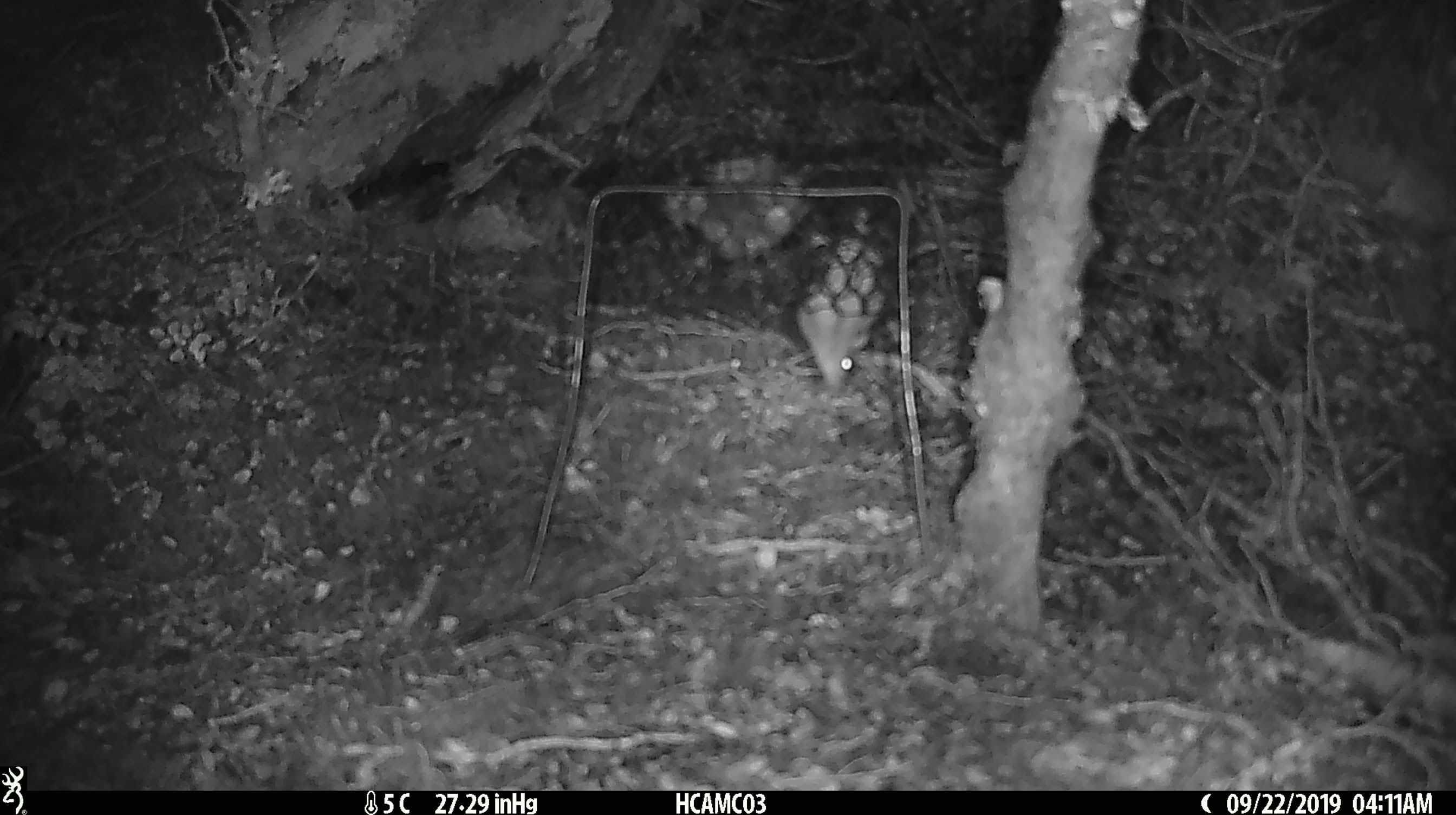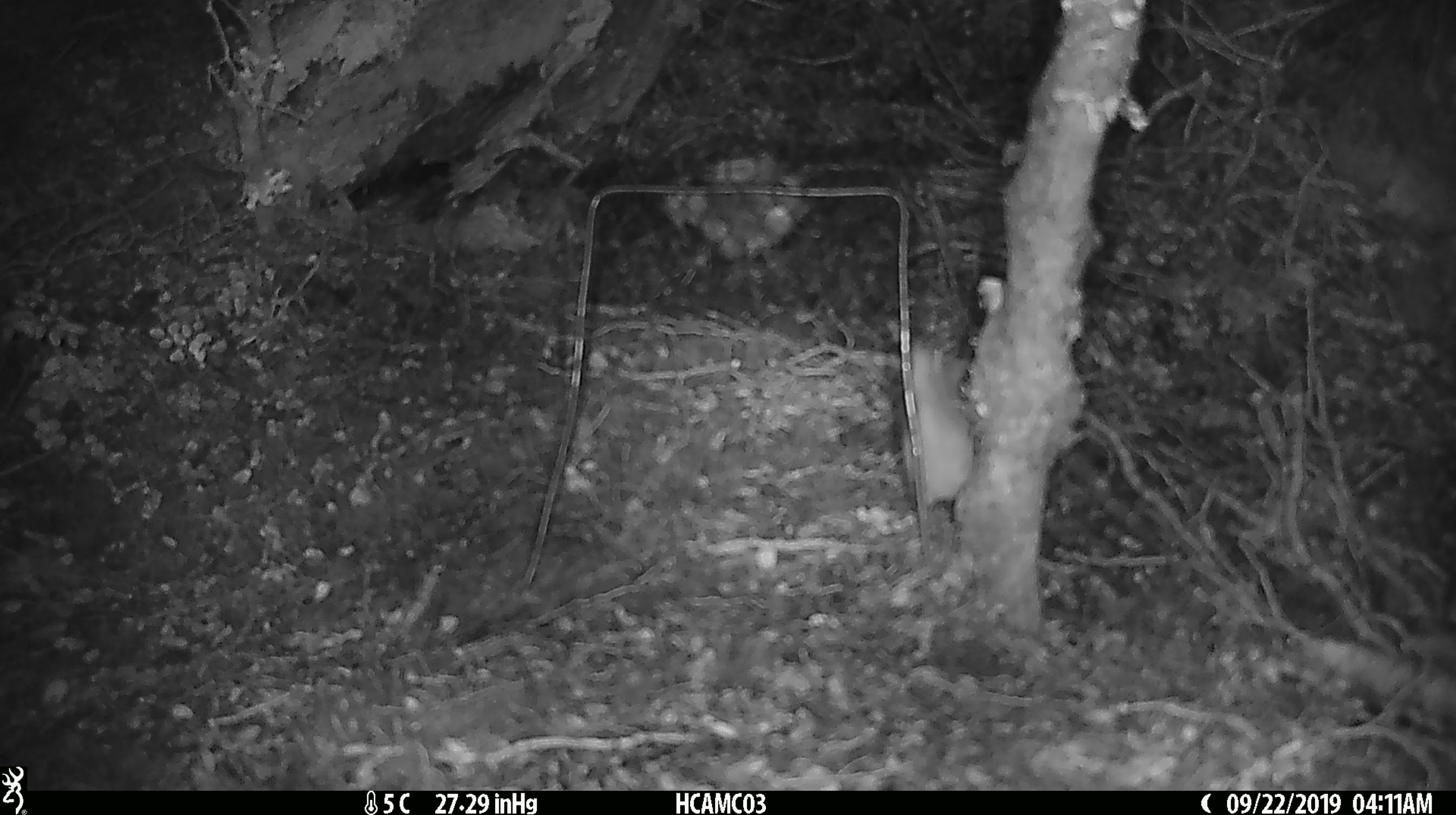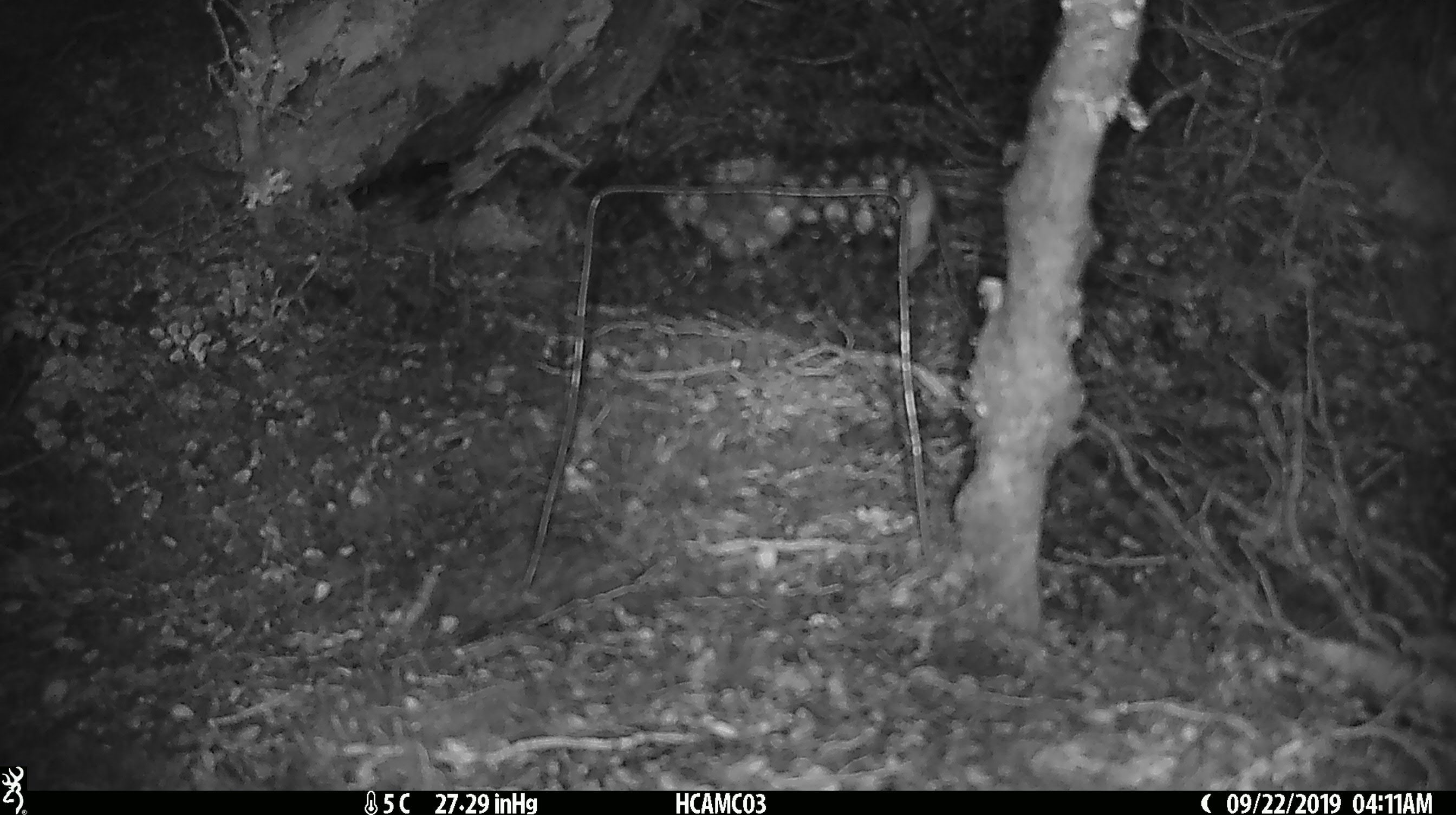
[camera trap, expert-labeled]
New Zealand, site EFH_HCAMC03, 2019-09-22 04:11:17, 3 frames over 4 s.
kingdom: Animalia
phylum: Chordata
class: Mammalia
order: Rodentia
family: Muridae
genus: Mus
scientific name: Mus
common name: mouse